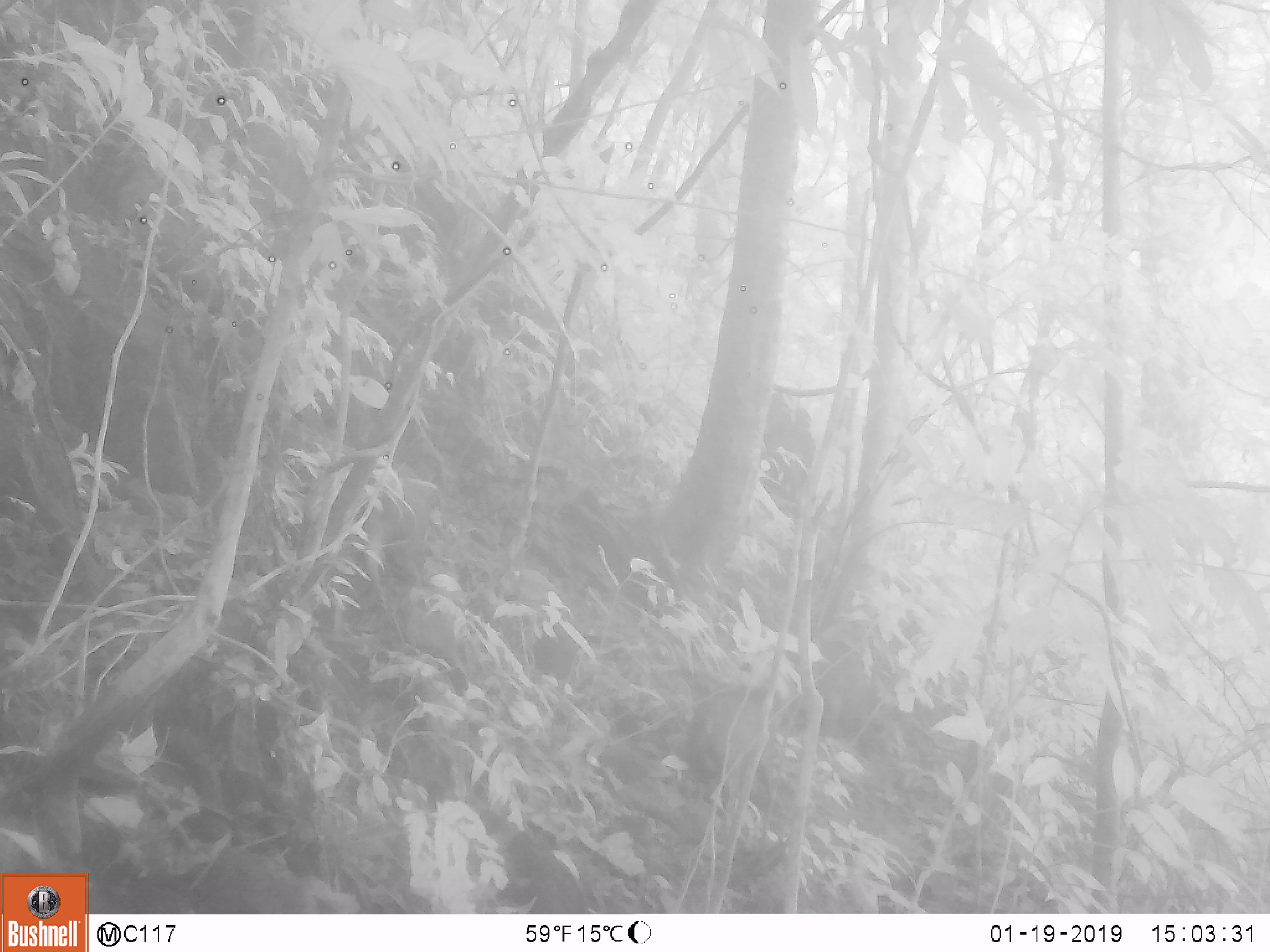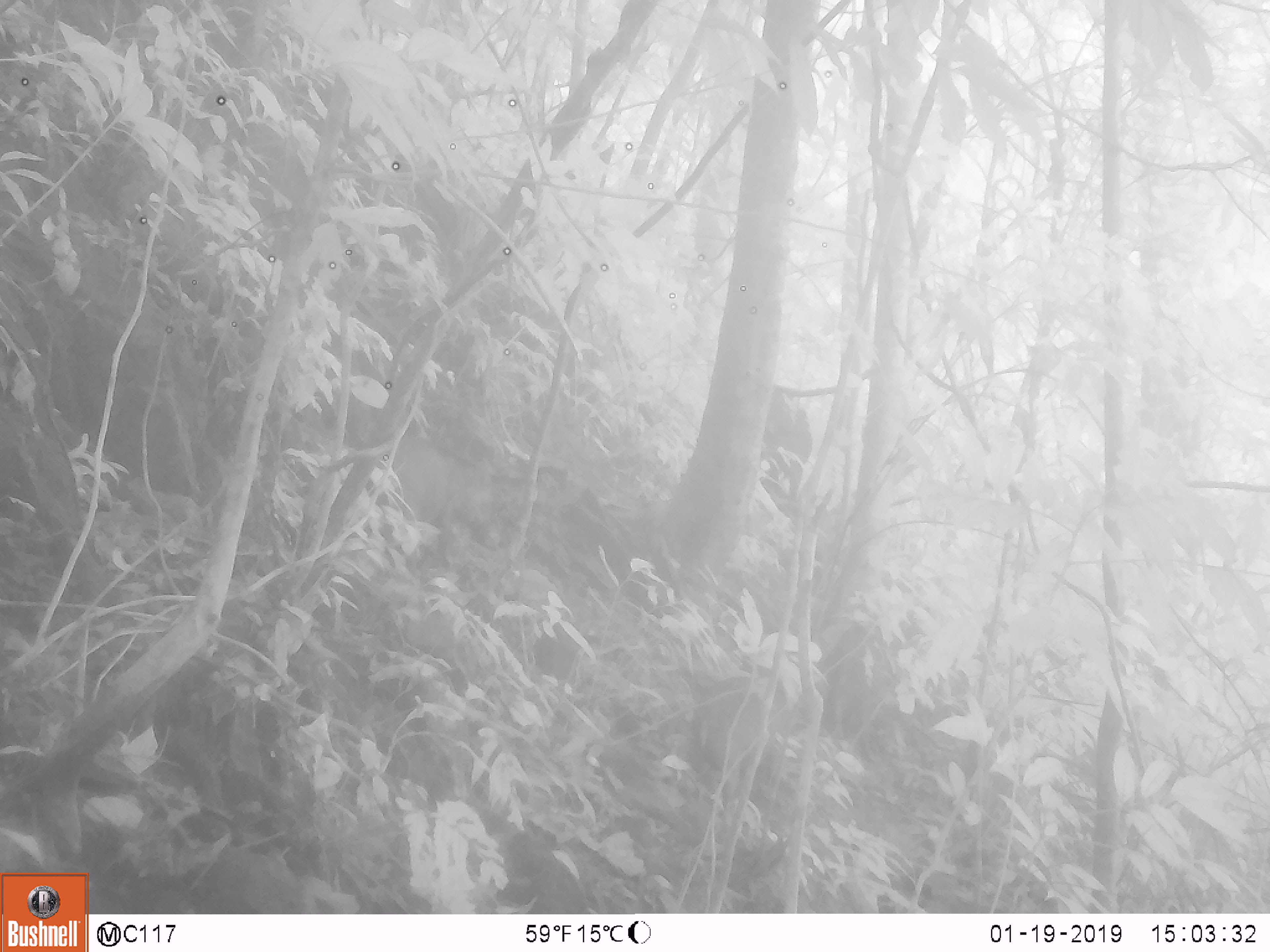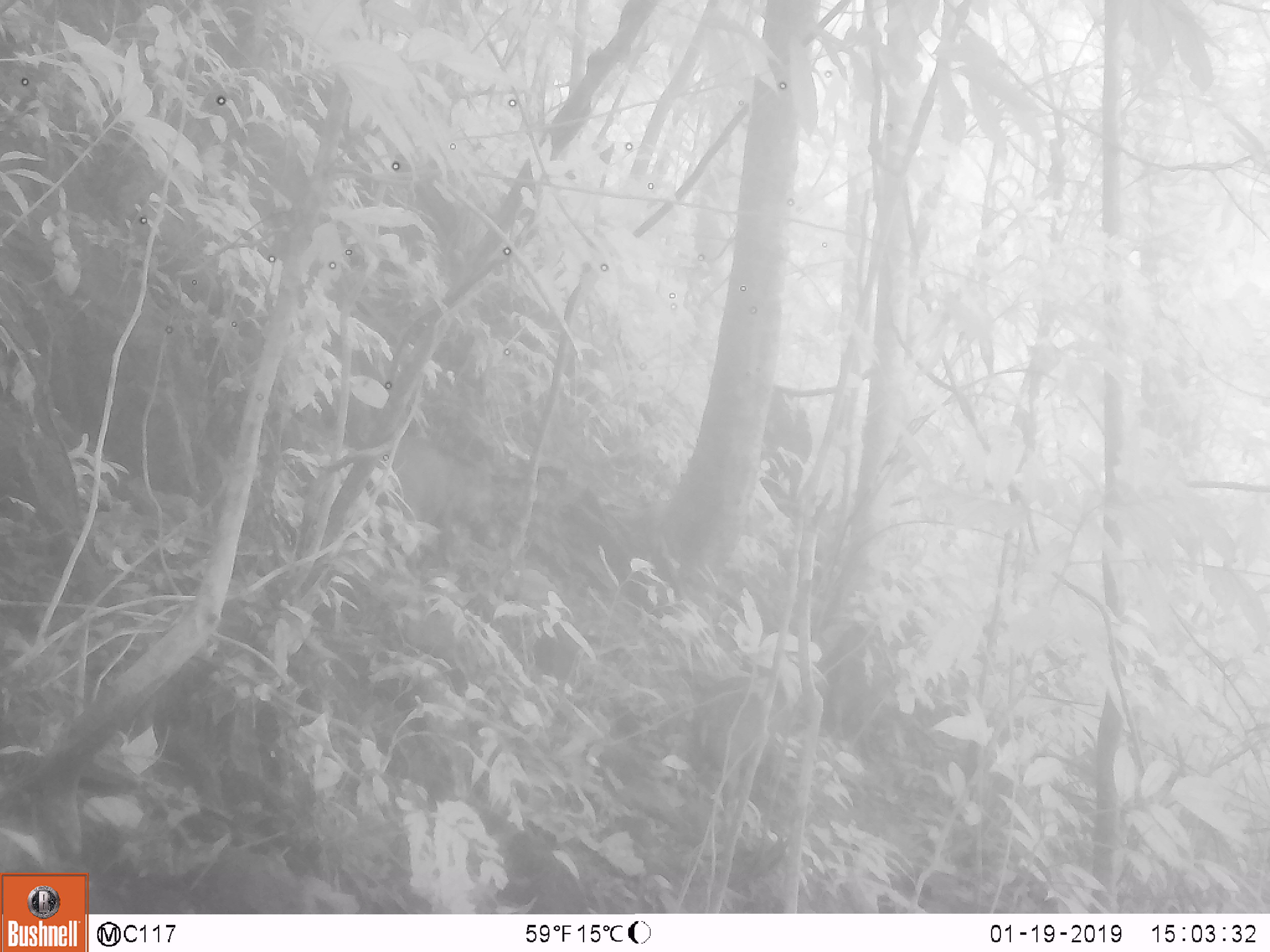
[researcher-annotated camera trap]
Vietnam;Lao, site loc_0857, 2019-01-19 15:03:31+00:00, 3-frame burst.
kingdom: Animalia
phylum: Chordata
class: Mammalia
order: Artiodactyla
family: Suidae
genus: Sus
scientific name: Sus scrofa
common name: eurasian wild pig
Eurasian wild pig (Sus scrofa). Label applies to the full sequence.